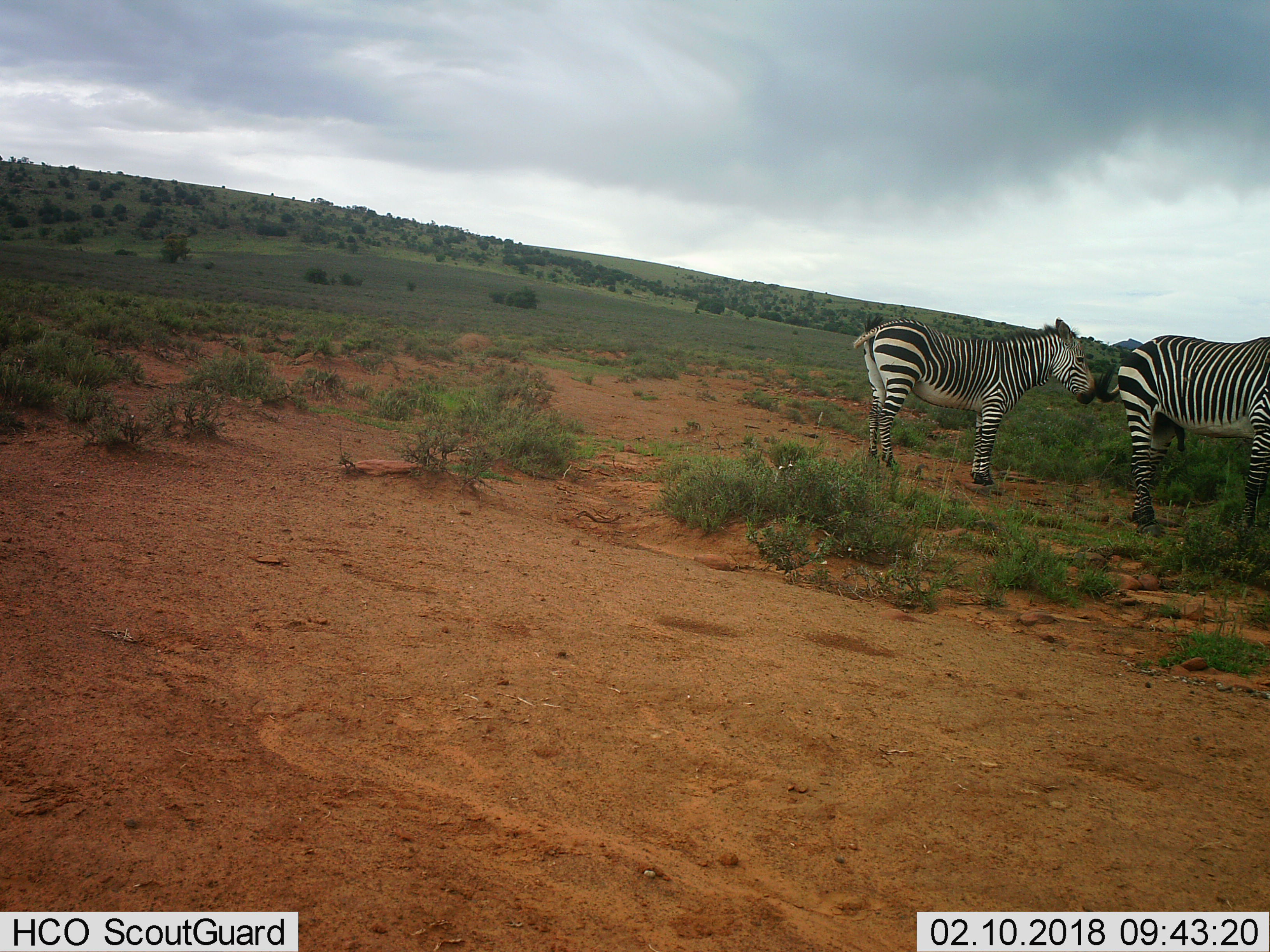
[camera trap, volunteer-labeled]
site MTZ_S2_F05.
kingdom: Animalia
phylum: Chordata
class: Mammalia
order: Perissodactyla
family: Equidae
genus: Equus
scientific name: Equus zebra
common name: mountain zebra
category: zebramountain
Zebramountain (mountain zebra) (Equus zebra), count 2. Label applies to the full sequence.